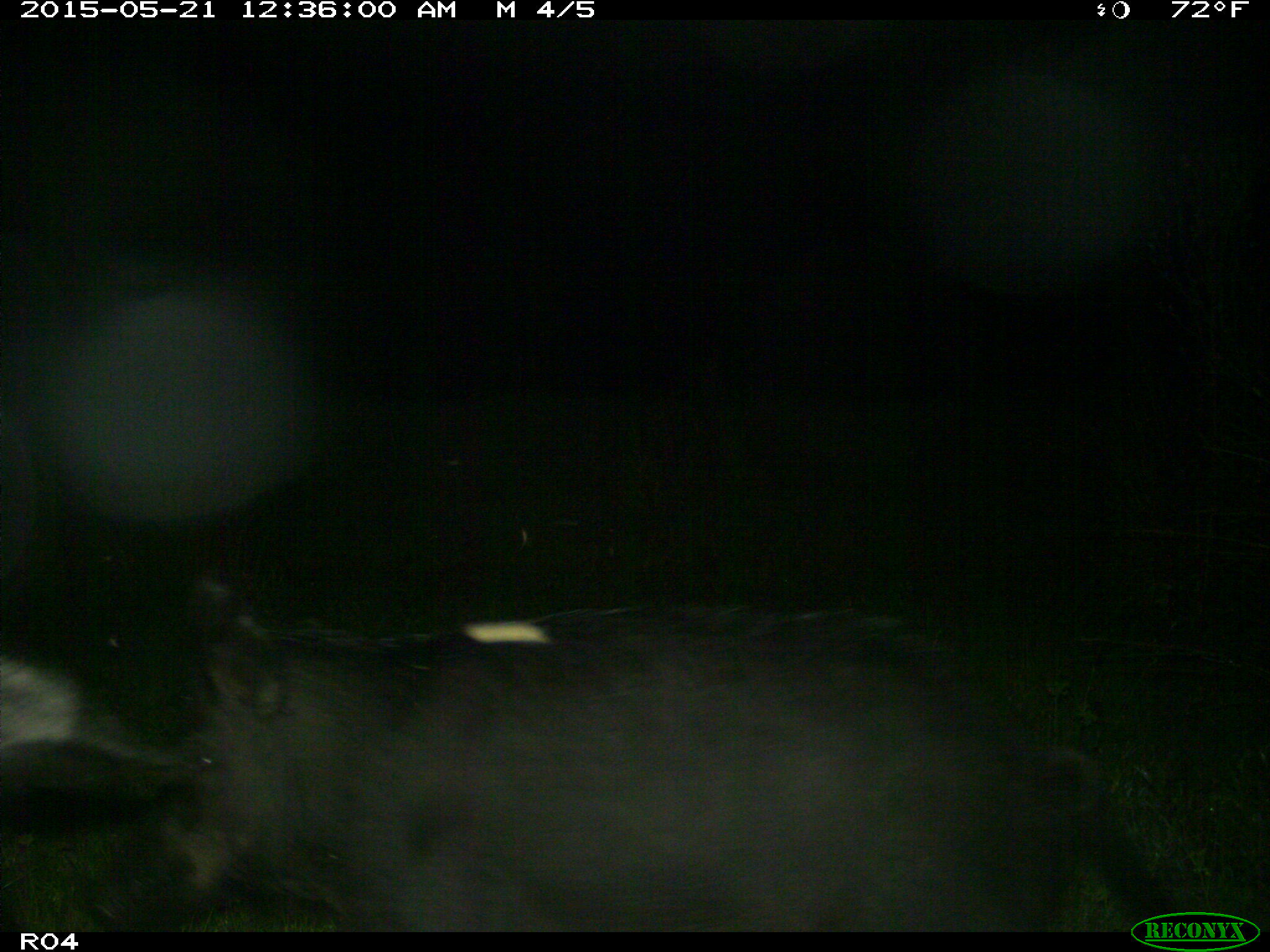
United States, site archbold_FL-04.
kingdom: Animalia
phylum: Chordata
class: Mammalia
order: Artiodactyla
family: Suidae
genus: Sus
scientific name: Sus scrofa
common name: wild boar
Sus scrofa (wild boar).